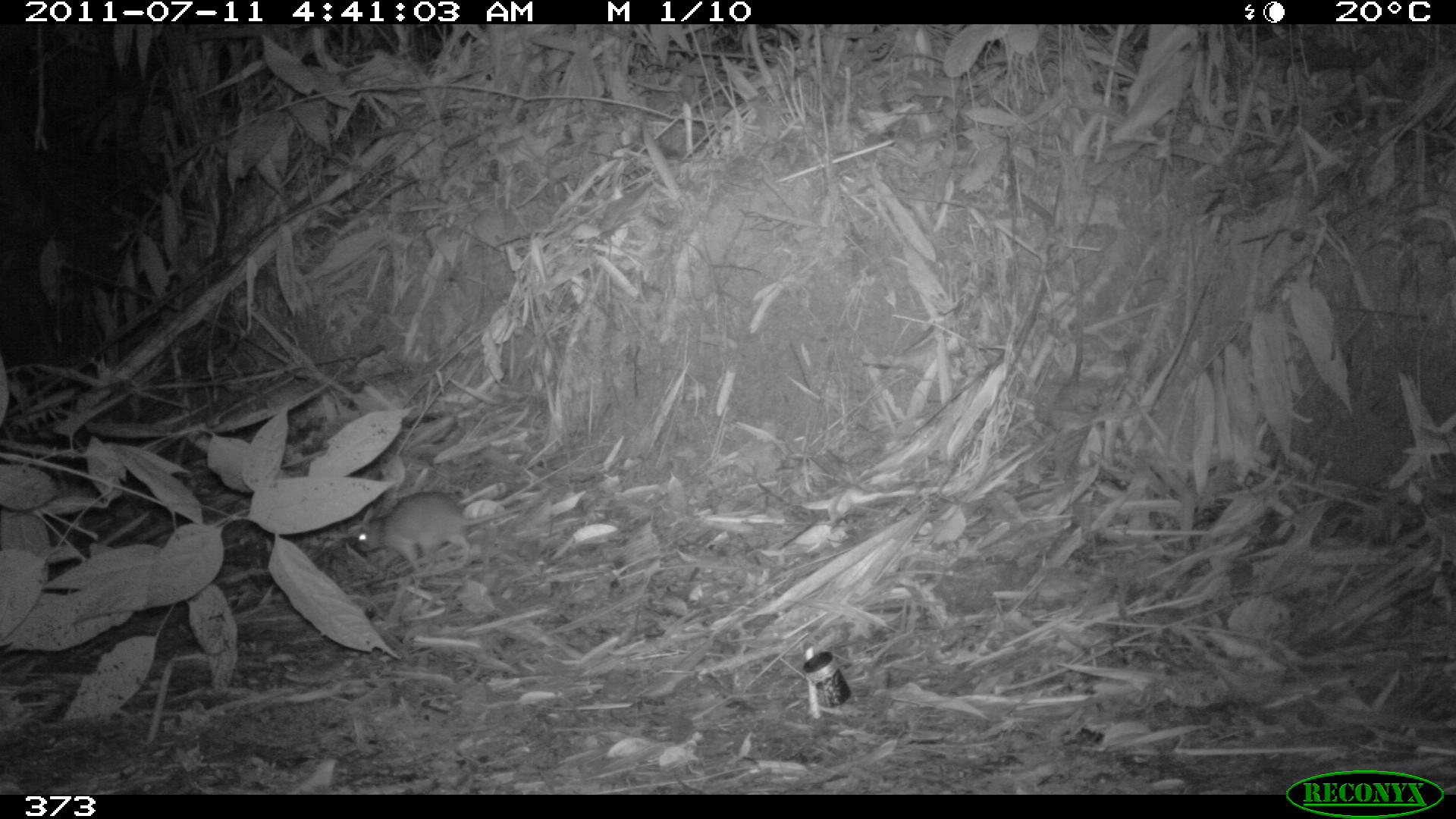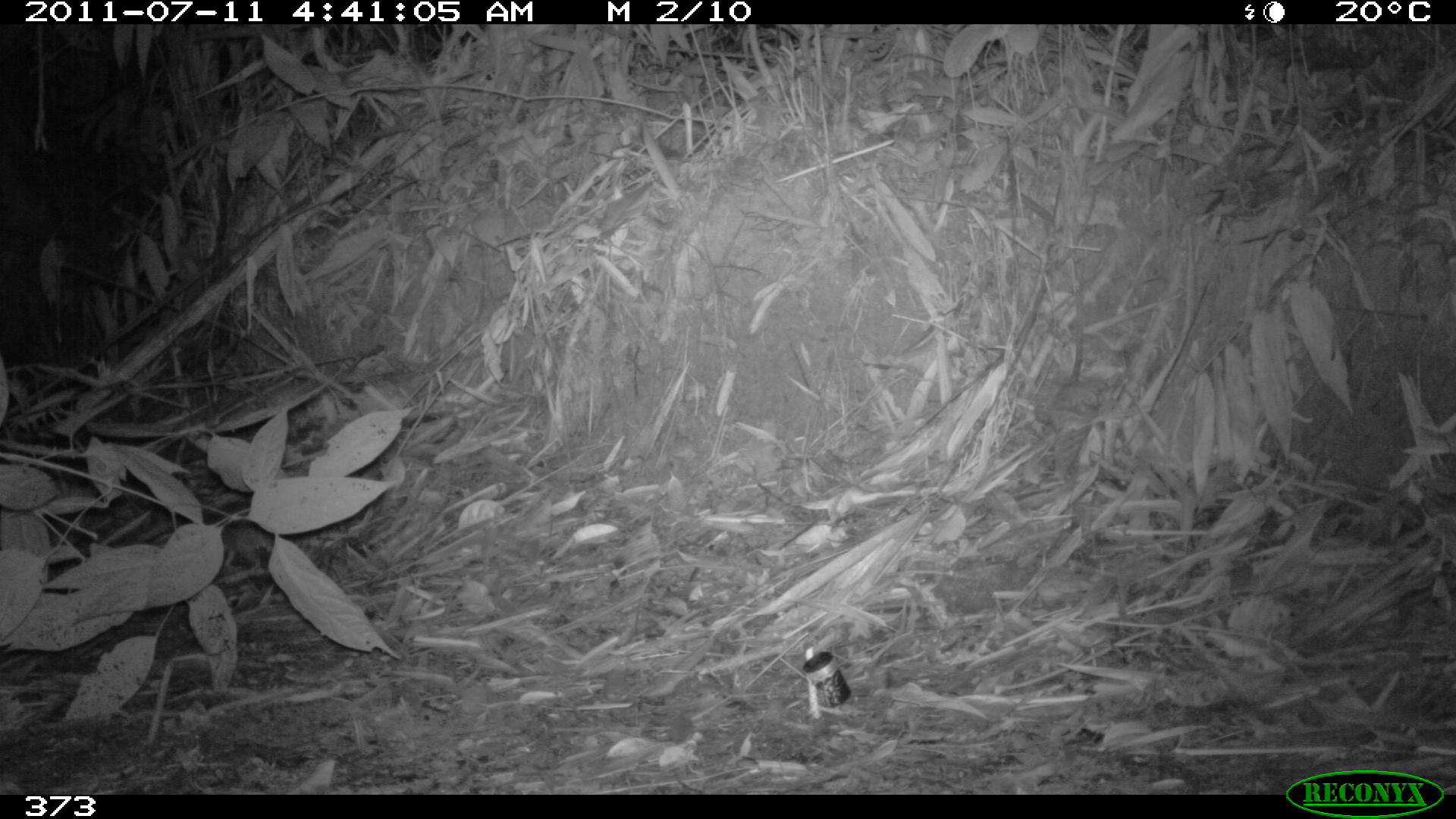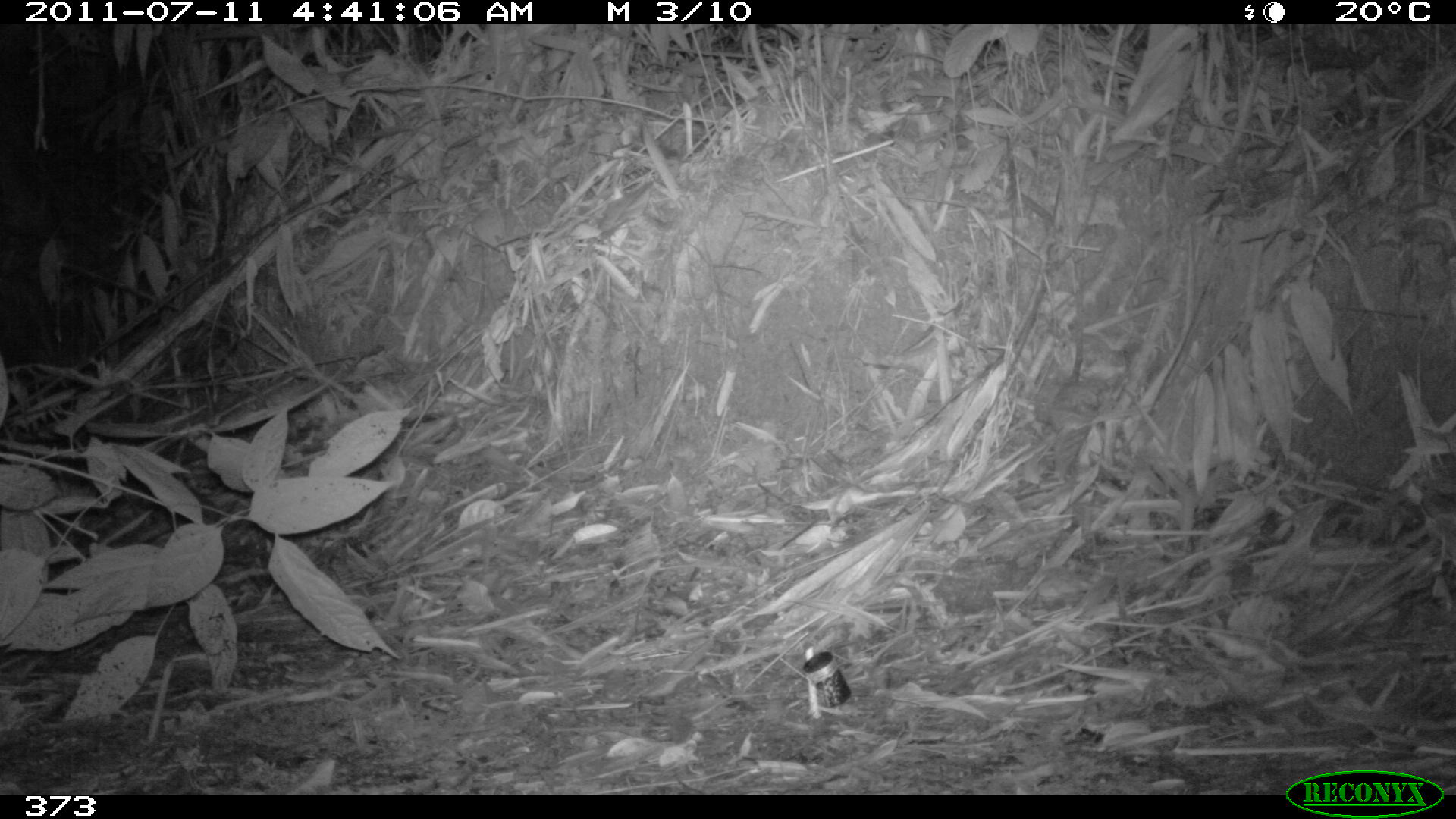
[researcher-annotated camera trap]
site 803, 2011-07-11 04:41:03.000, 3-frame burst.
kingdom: Animalia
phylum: Chordata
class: Mammalia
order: Rodentia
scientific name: Rodentia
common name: rodents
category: unknown rodent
Unknown rodent (rodents) (Rodentia).